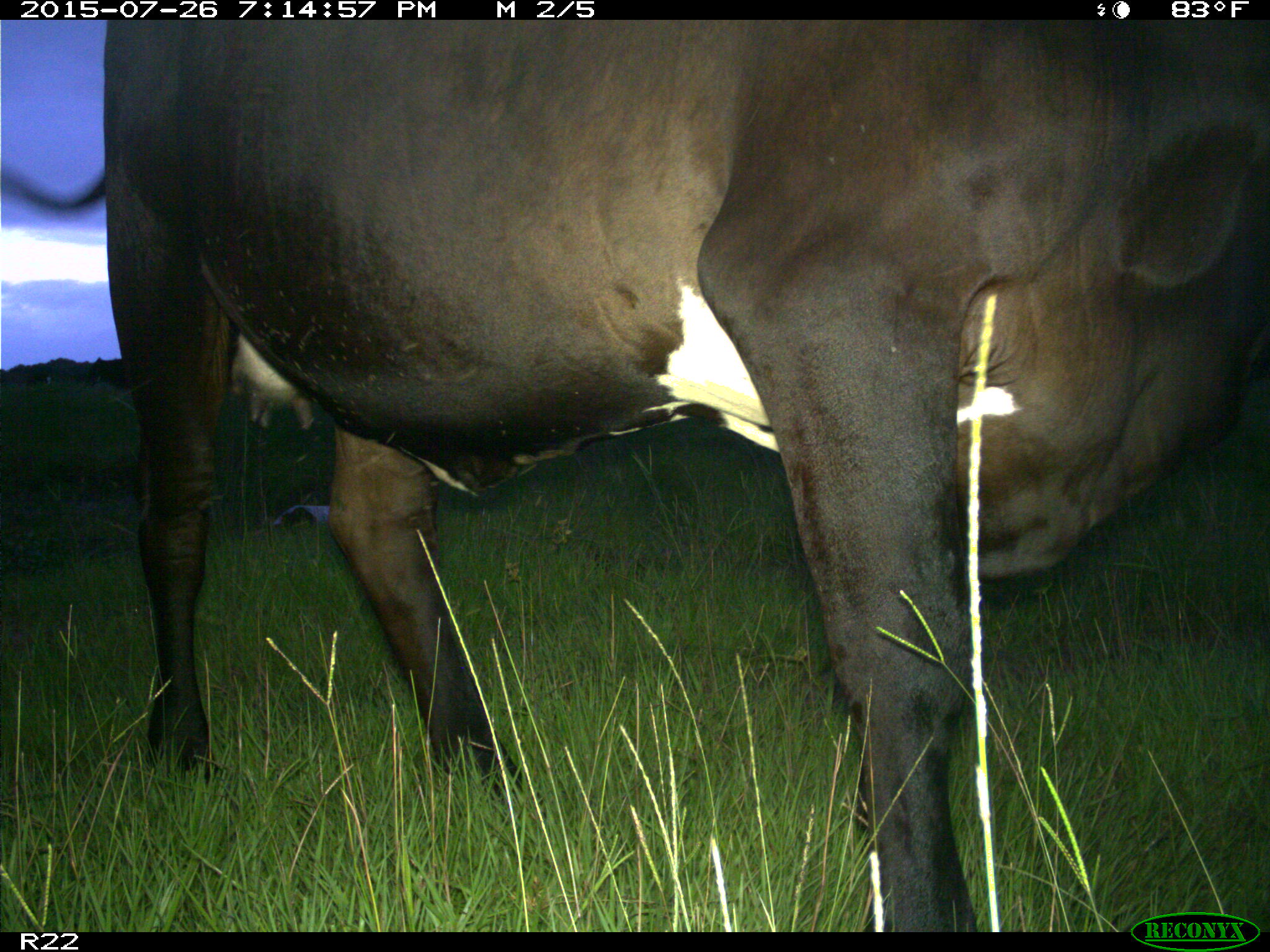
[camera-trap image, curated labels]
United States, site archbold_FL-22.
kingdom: Animalia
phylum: Chordata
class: Mammalia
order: Artiodactyla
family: Bovidae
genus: Bos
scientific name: Bos taurus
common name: domestic cow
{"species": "Bos taurus (domestic cow)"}